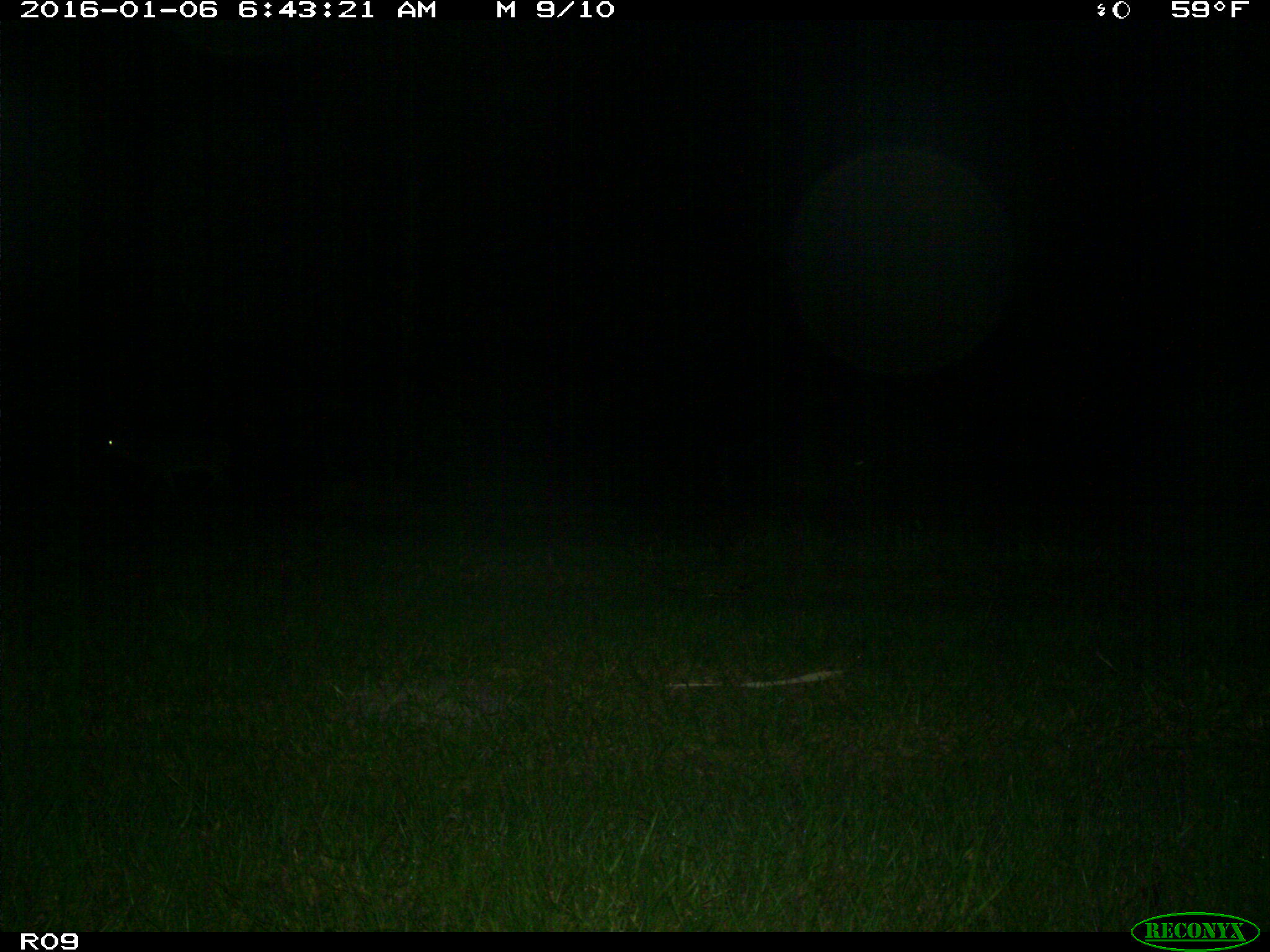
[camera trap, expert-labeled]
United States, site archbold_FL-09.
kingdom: Animalia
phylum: Chordata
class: Mammalia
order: Artiodactyla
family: Cervidae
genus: Odocoileus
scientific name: Odocoileus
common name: deer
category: unidentified deer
Unidentified deer (deer) (Odocoileus).